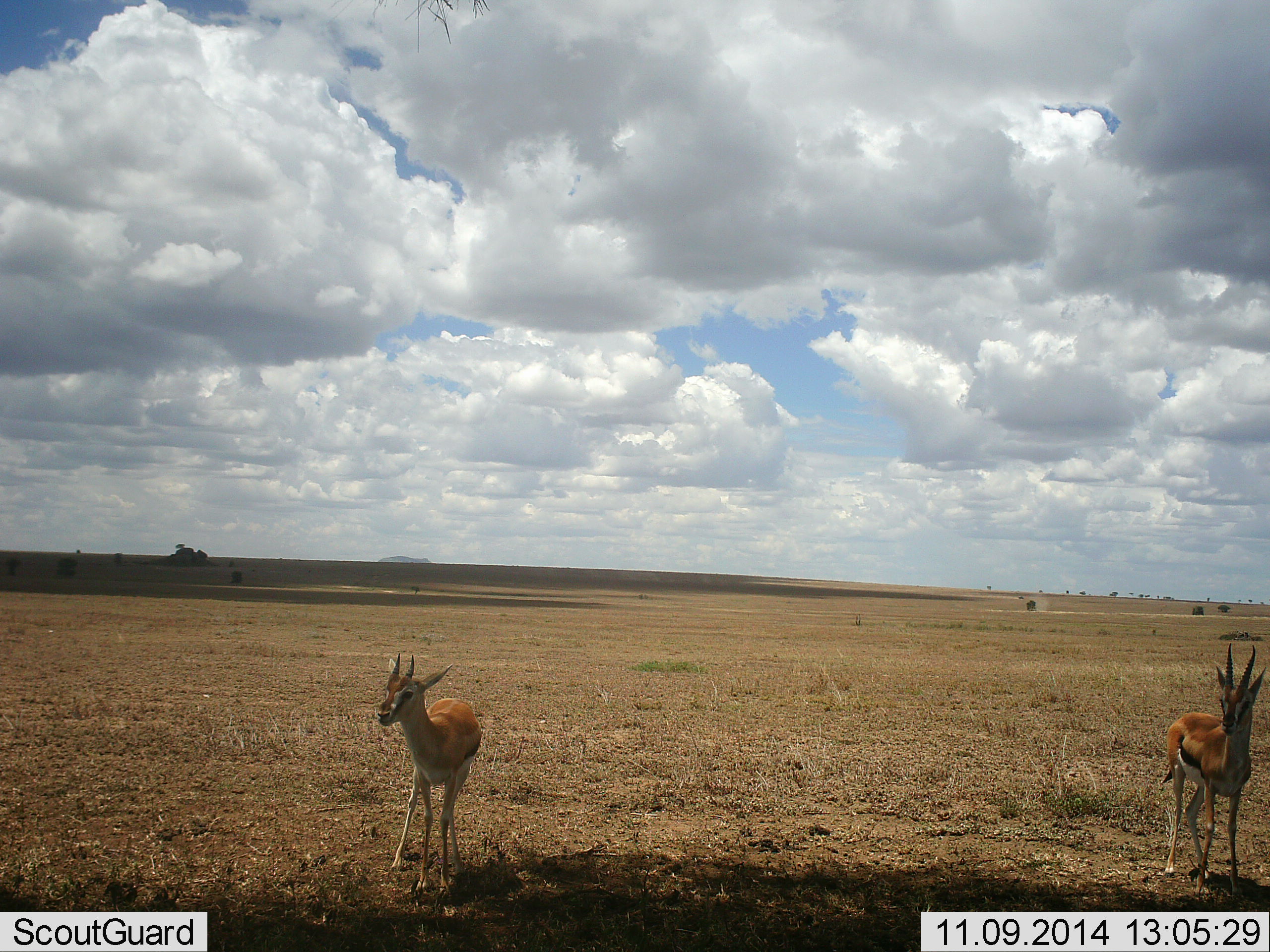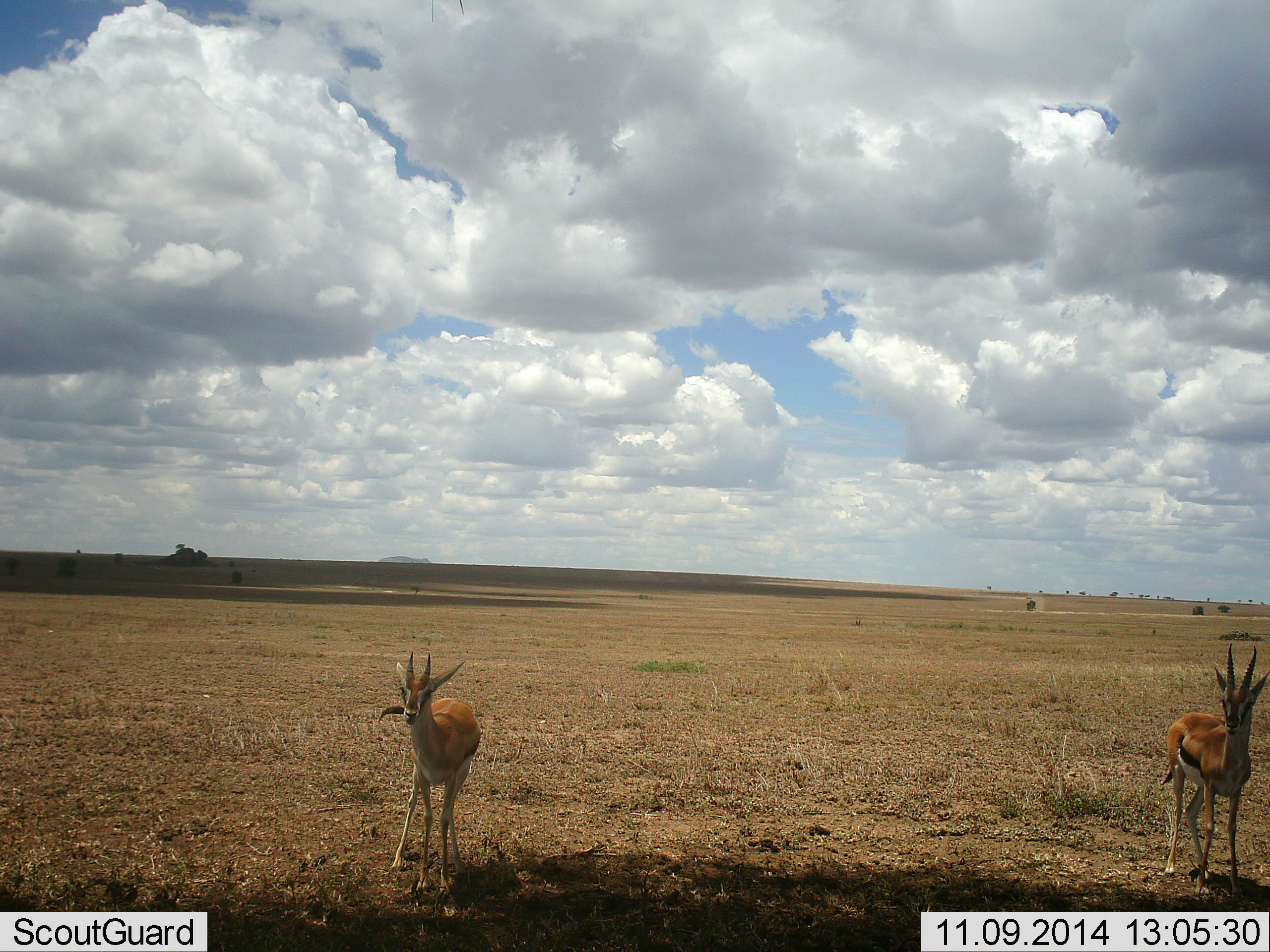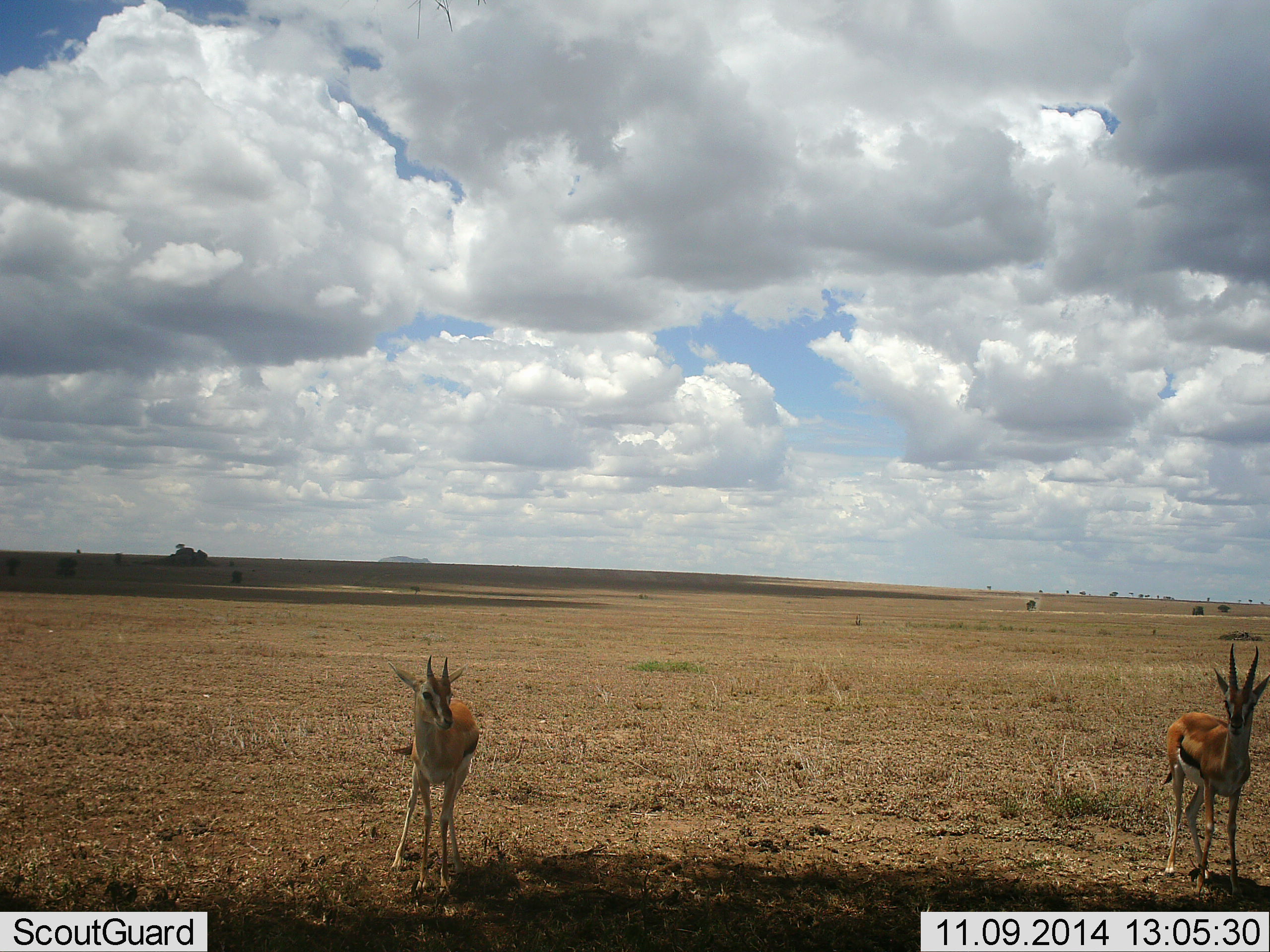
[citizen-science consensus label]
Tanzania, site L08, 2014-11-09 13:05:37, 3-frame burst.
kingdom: Animalia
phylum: Chordata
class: Mammalia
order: Artiodactyla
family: Bovidae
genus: Eudorcas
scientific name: Eudorcas thomsonii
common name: thomson's gazelle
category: gazellethomsons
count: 2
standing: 90%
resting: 0%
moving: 10%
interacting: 0%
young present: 0%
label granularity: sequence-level